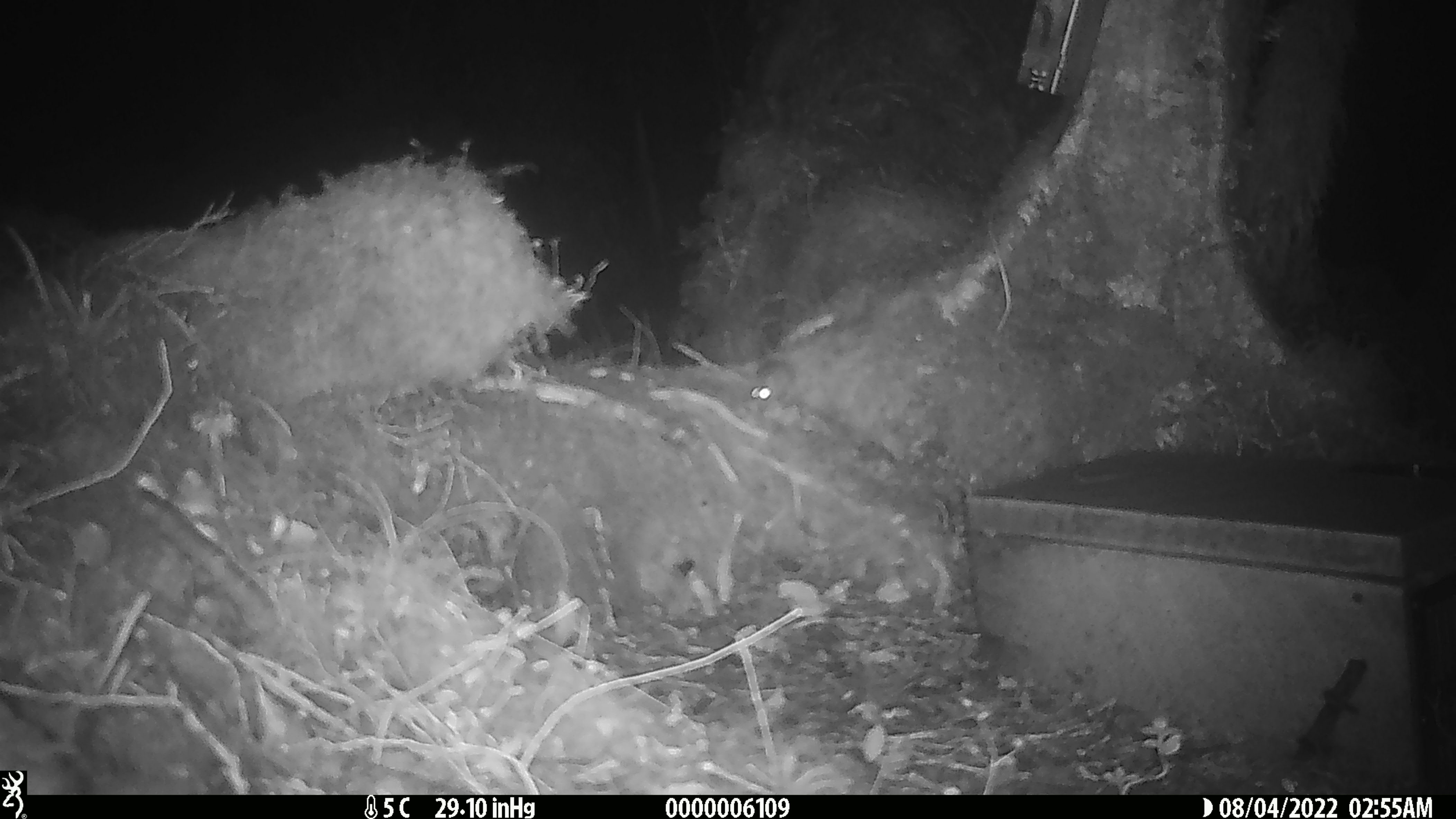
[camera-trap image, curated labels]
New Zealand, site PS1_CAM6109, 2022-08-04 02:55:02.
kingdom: Animalia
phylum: Chordata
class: Mammalia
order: Rodentia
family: Muridae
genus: Mus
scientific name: Mus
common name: mouse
Mouse (Mus).